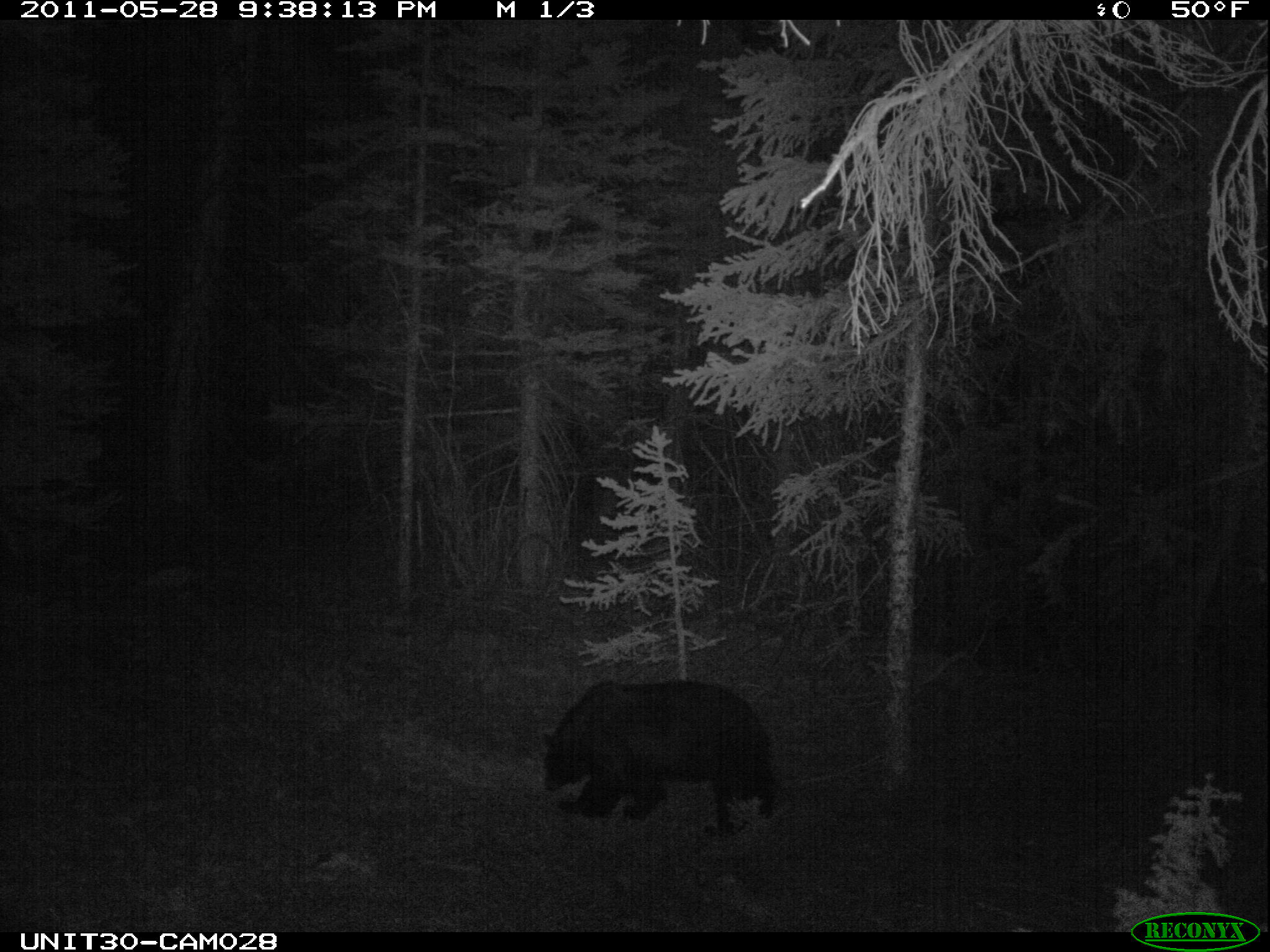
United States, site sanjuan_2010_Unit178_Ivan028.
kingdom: Animalia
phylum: Chordata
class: Mammalia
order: Carnivora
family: Ursidae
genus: Ursus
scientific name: Ursus americanus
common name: american black bear